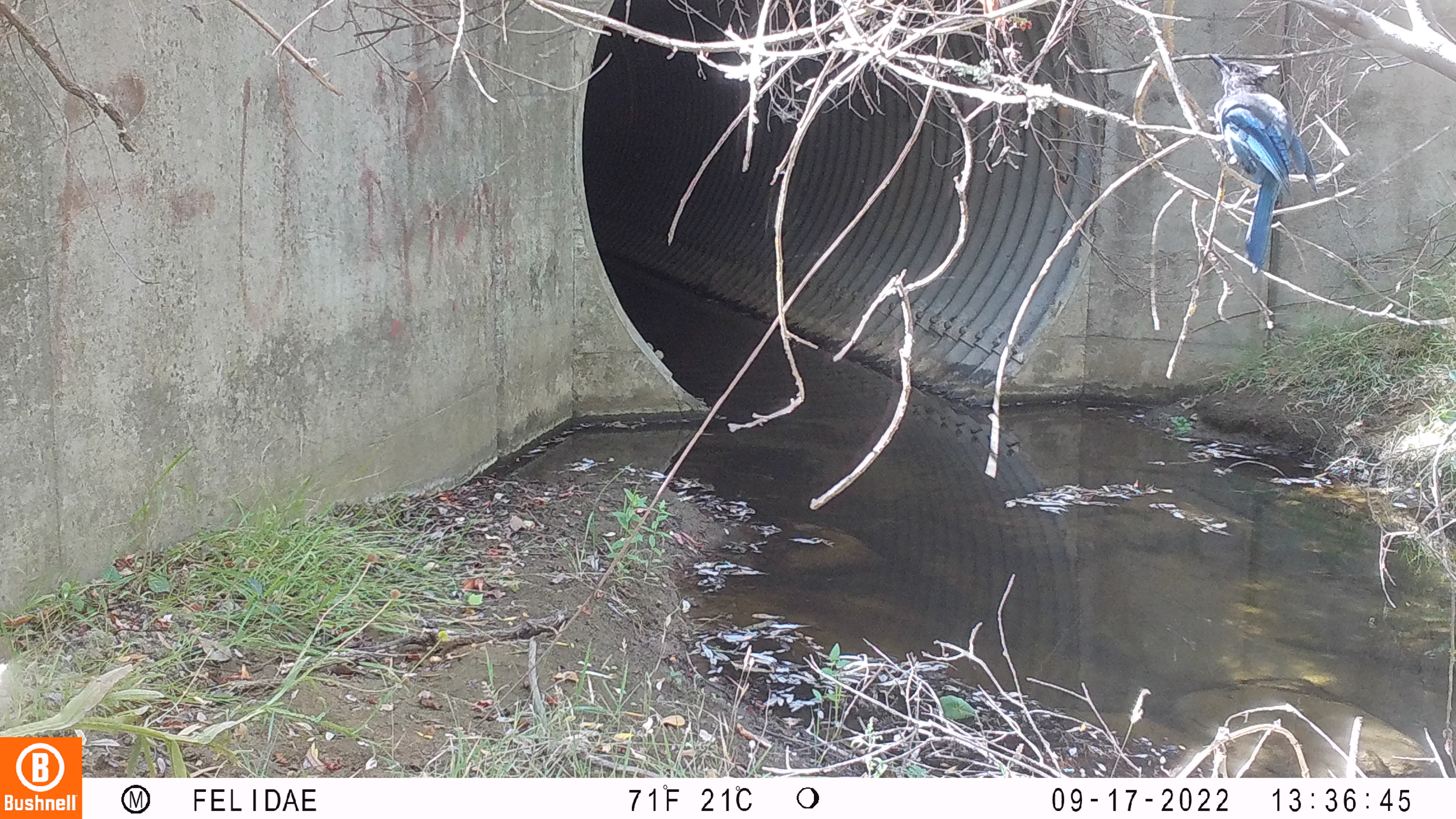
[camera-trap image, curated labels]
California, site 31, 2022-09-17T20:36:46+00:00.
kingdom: Animalia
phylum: Chordata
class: Aves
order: Passeriformes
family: Corvidae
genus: Cyanocitta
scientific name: Cyanocitta stelleri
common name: steller's jay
Steller's jay (Cyanocitta stelleri).